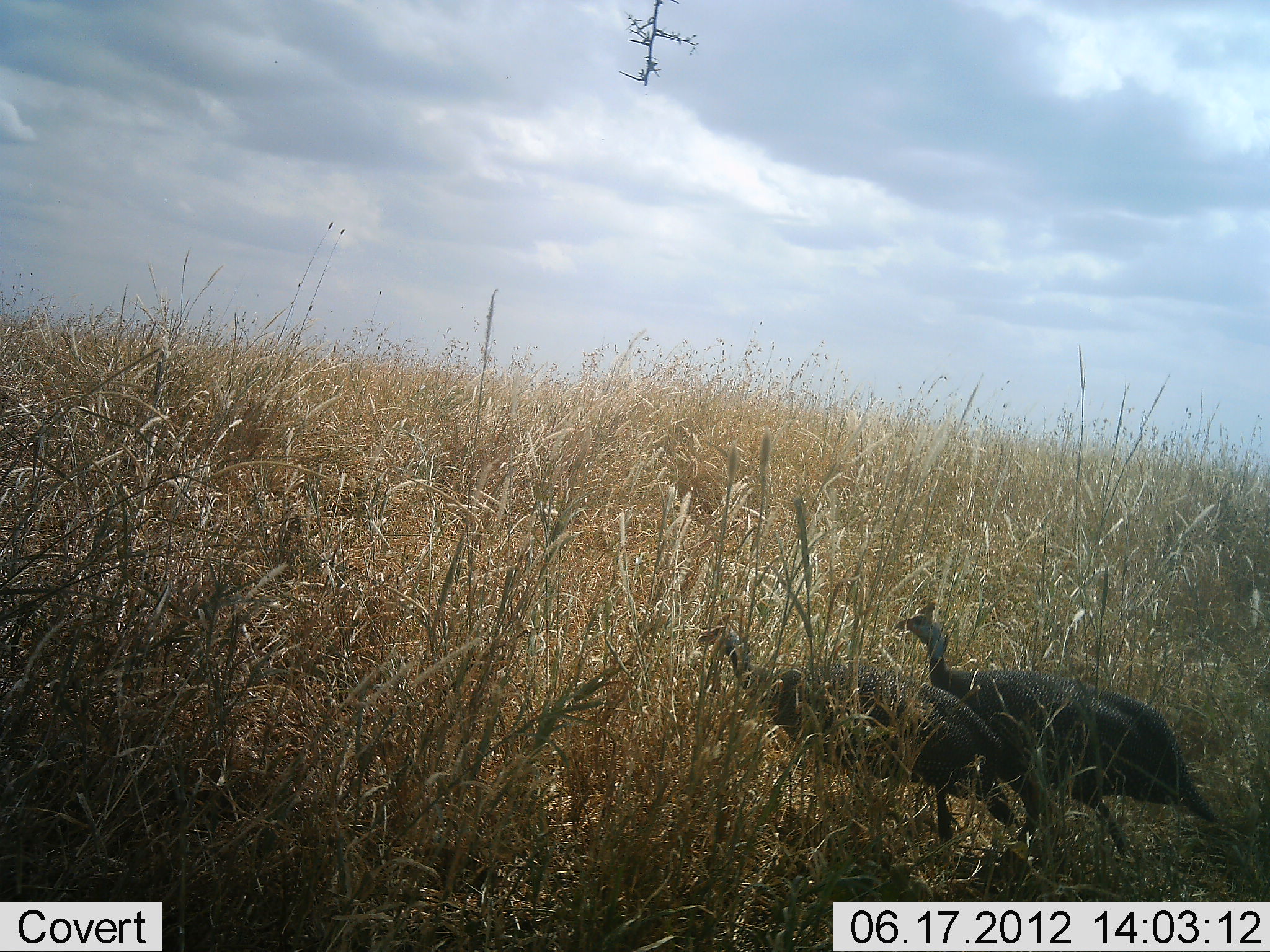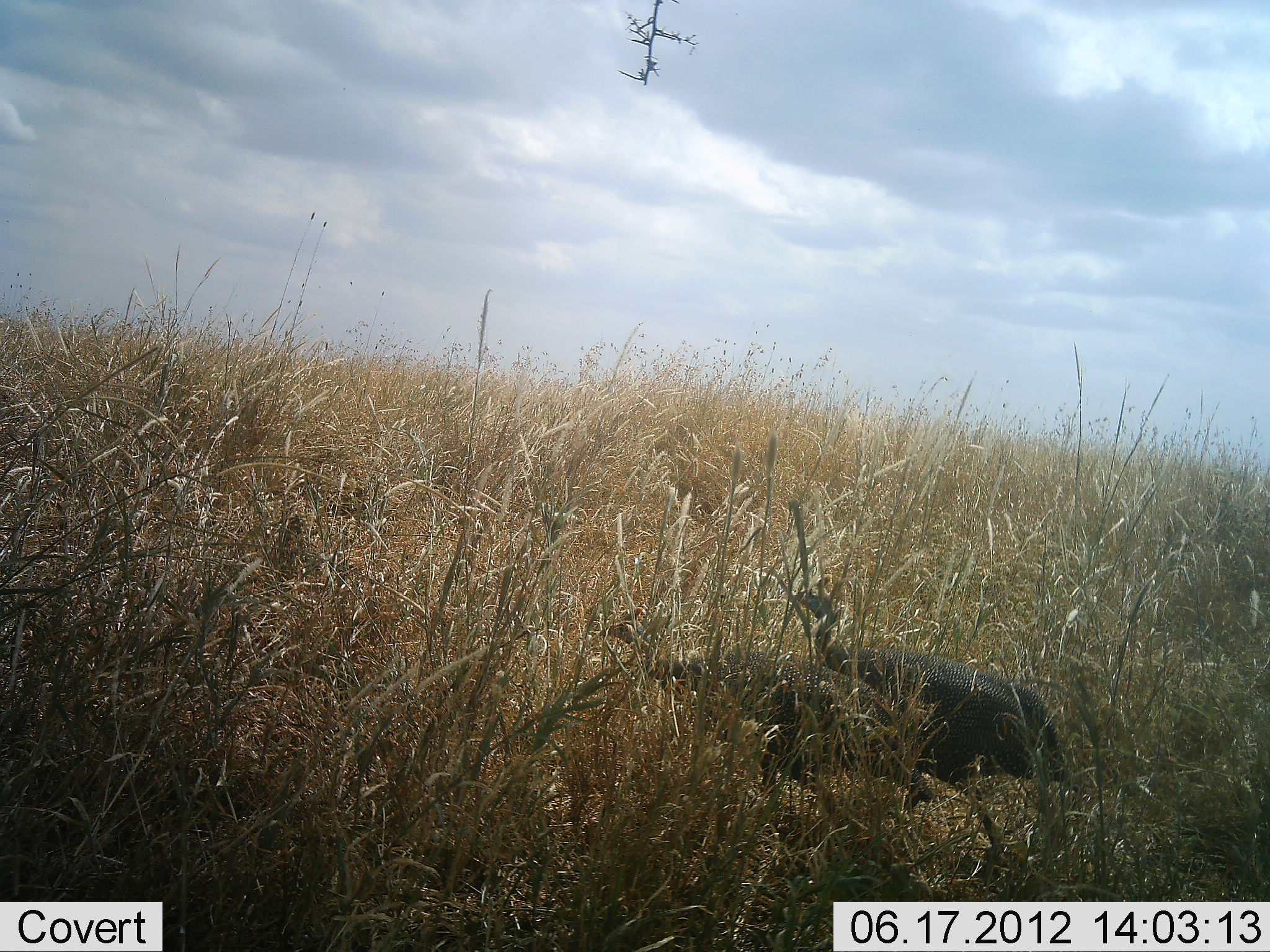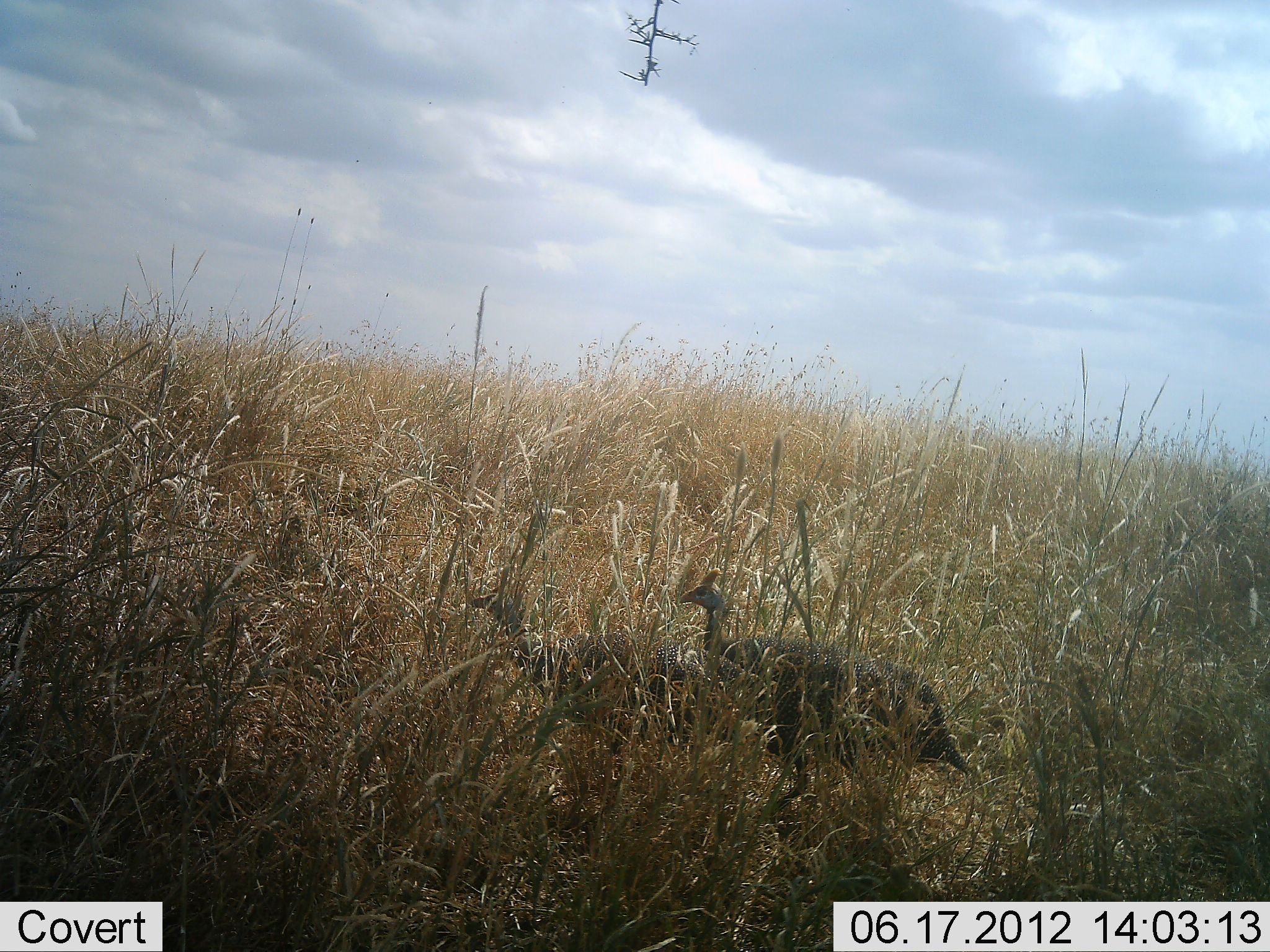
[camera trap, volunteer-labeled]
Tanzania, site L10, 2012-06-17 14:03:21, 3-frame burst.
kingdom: Animalia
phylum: Chordata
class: Aves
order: Galliformes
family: Numididae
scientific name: Numididae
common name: guinea fowl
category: guineafowl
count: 2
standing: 30%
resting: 0%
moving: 70%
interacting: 0%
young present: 0%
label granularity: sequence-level